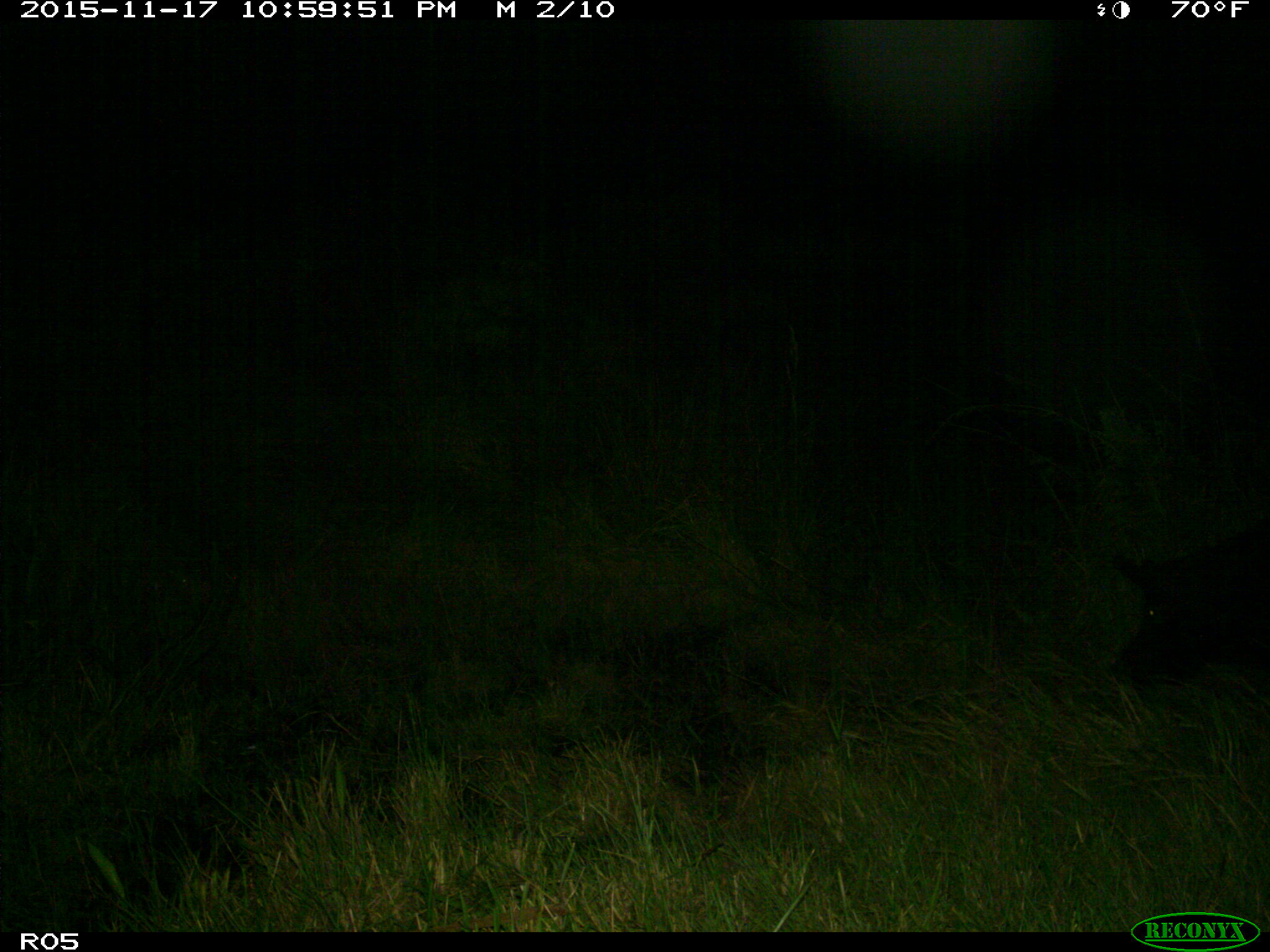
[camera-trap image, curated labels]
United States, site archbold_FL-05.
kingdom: Animalia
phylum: Chordata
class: Mammalia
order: Artiodactyla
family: Suidae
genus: Sus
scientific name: Sus scrofa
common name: wild boar